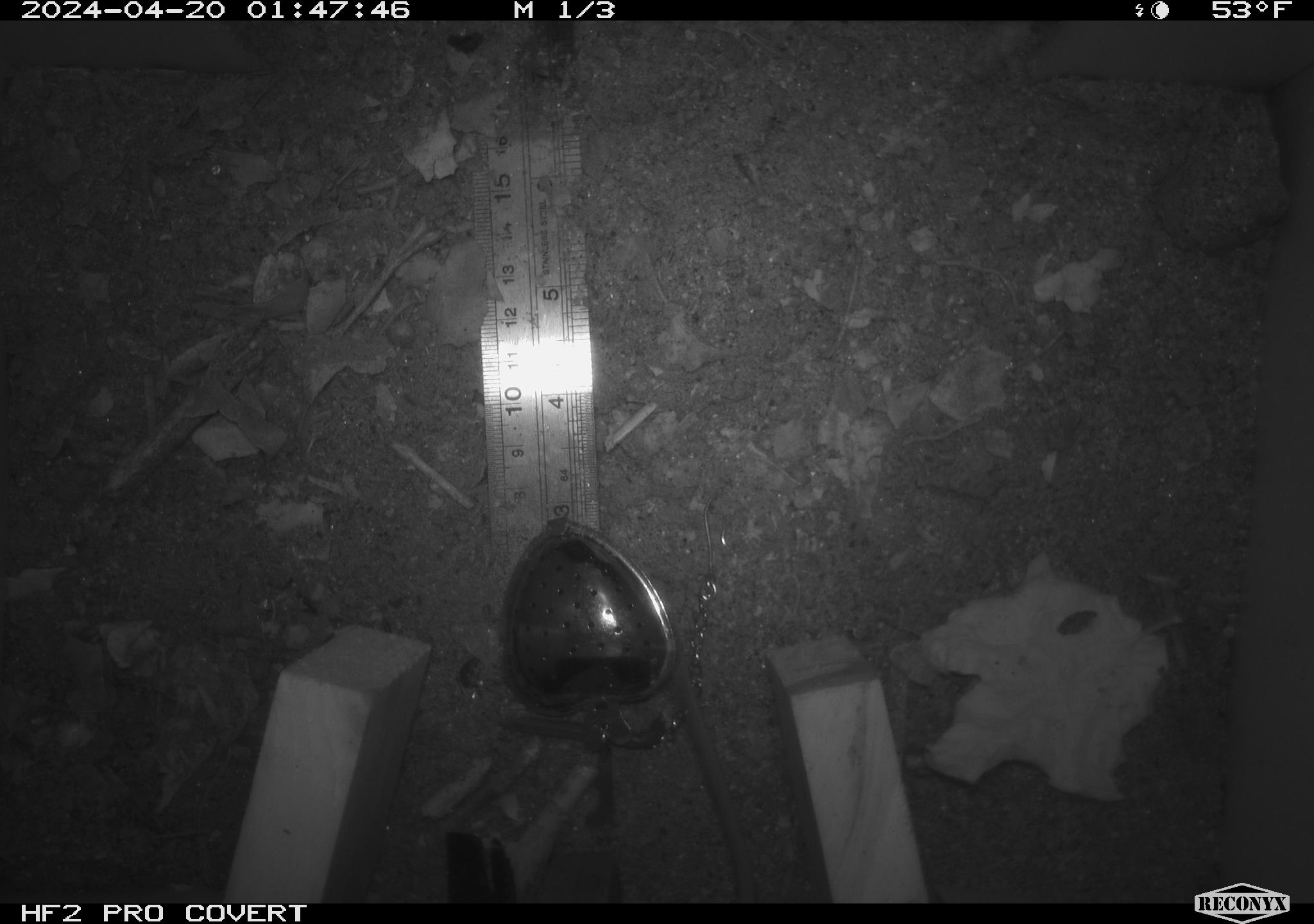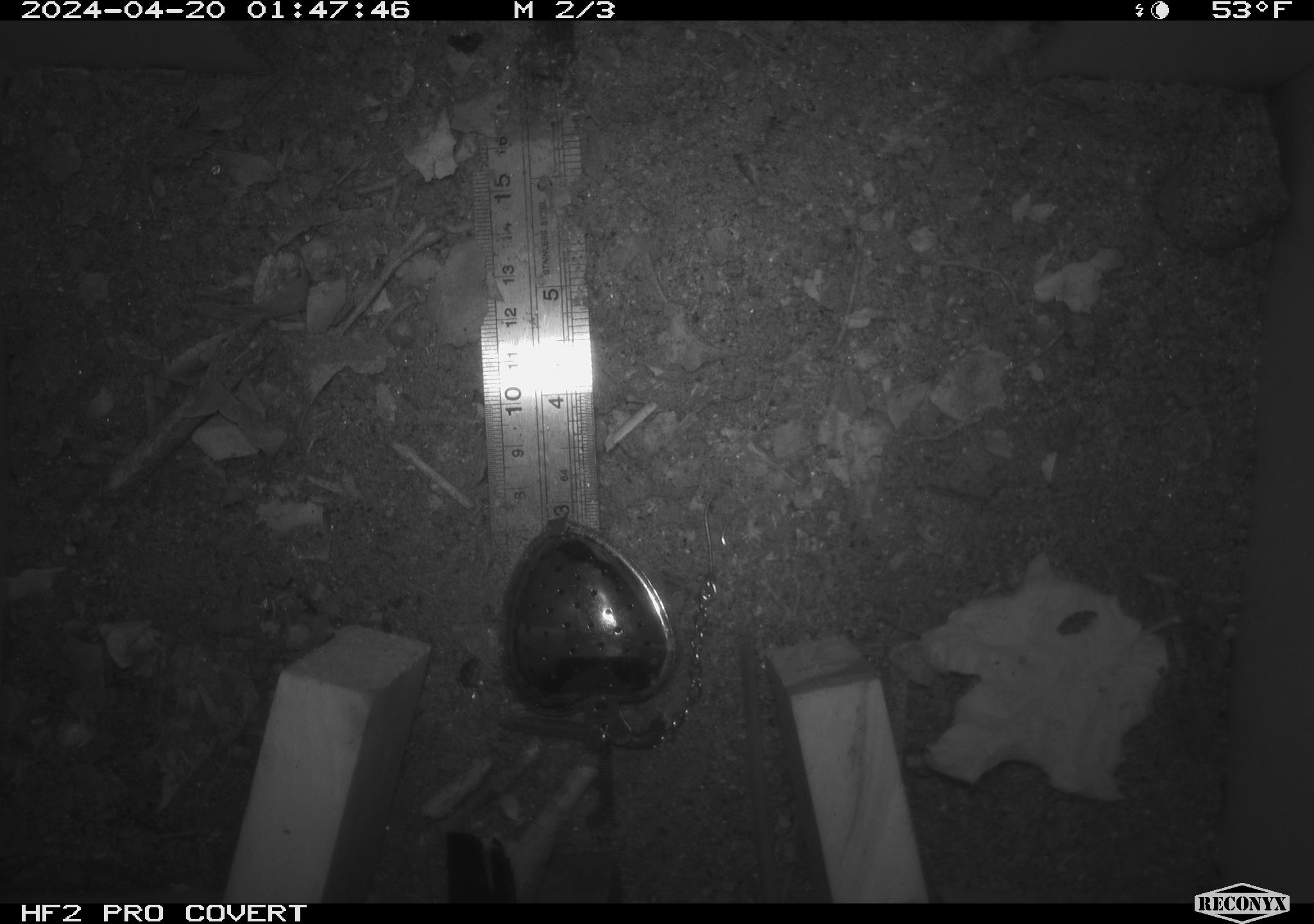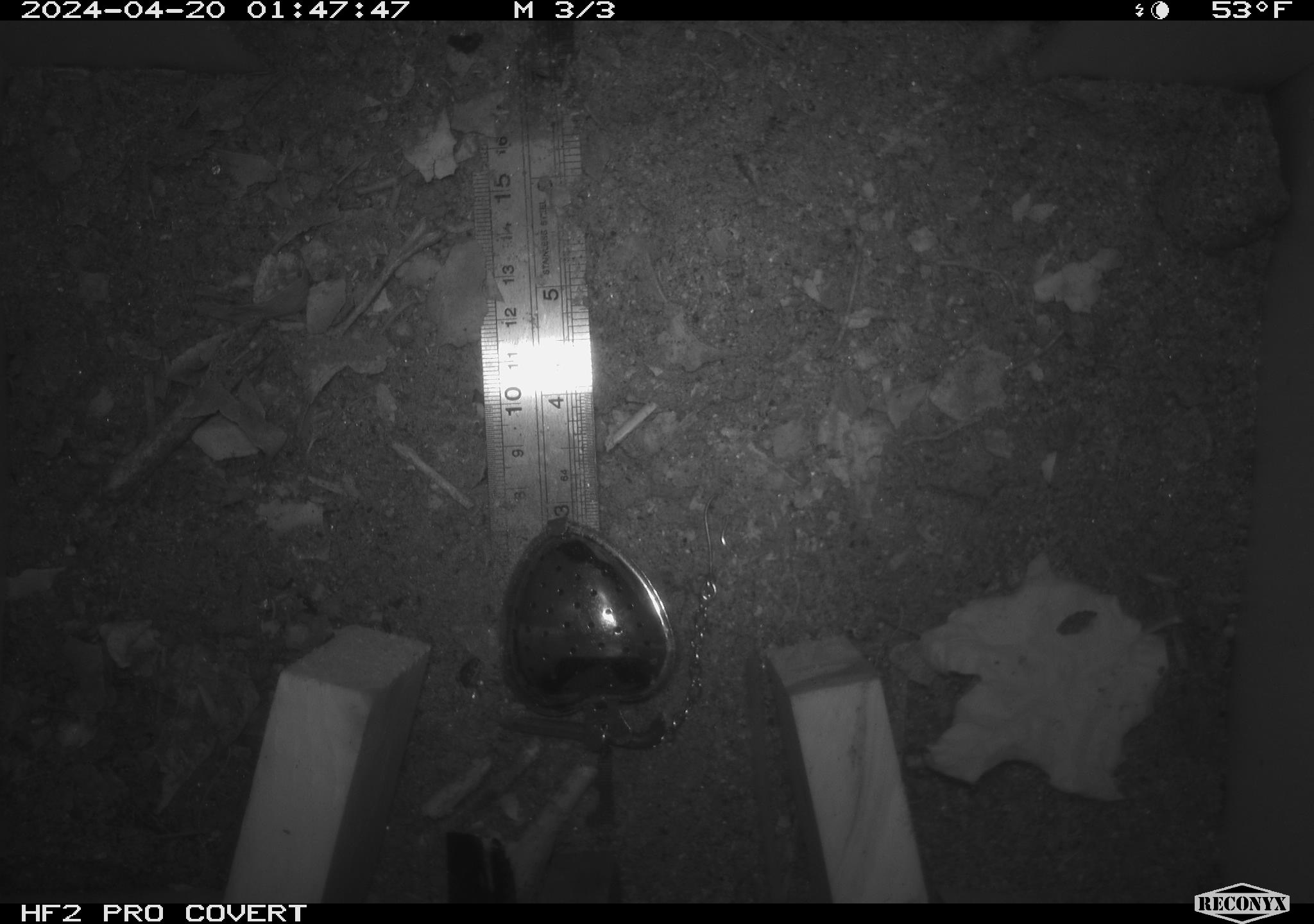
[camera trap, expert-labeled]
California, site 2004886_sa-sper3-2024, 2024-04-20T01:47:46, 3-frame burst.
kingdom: Animalia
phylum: Chordata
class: Mammalia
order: Rodentia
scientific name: Rodentia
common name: mouse species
Mouse species (Rodentia).